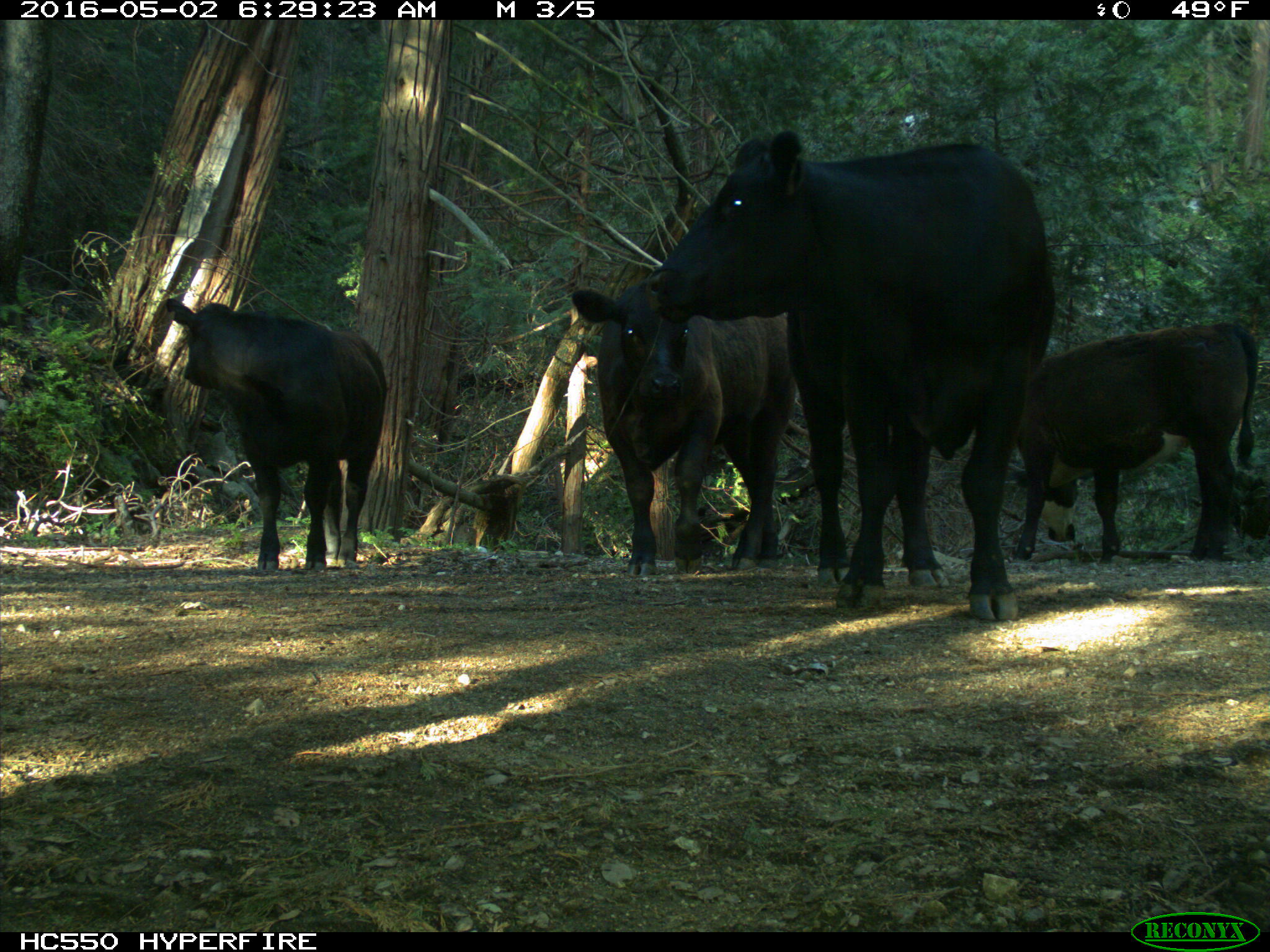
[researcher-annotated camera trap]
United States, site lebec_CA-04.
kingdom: Animalia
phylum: Chordata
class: Mammalia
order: Artiodactyla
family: Bovidae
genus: Bos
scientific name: Bos taurus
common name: domestic cow